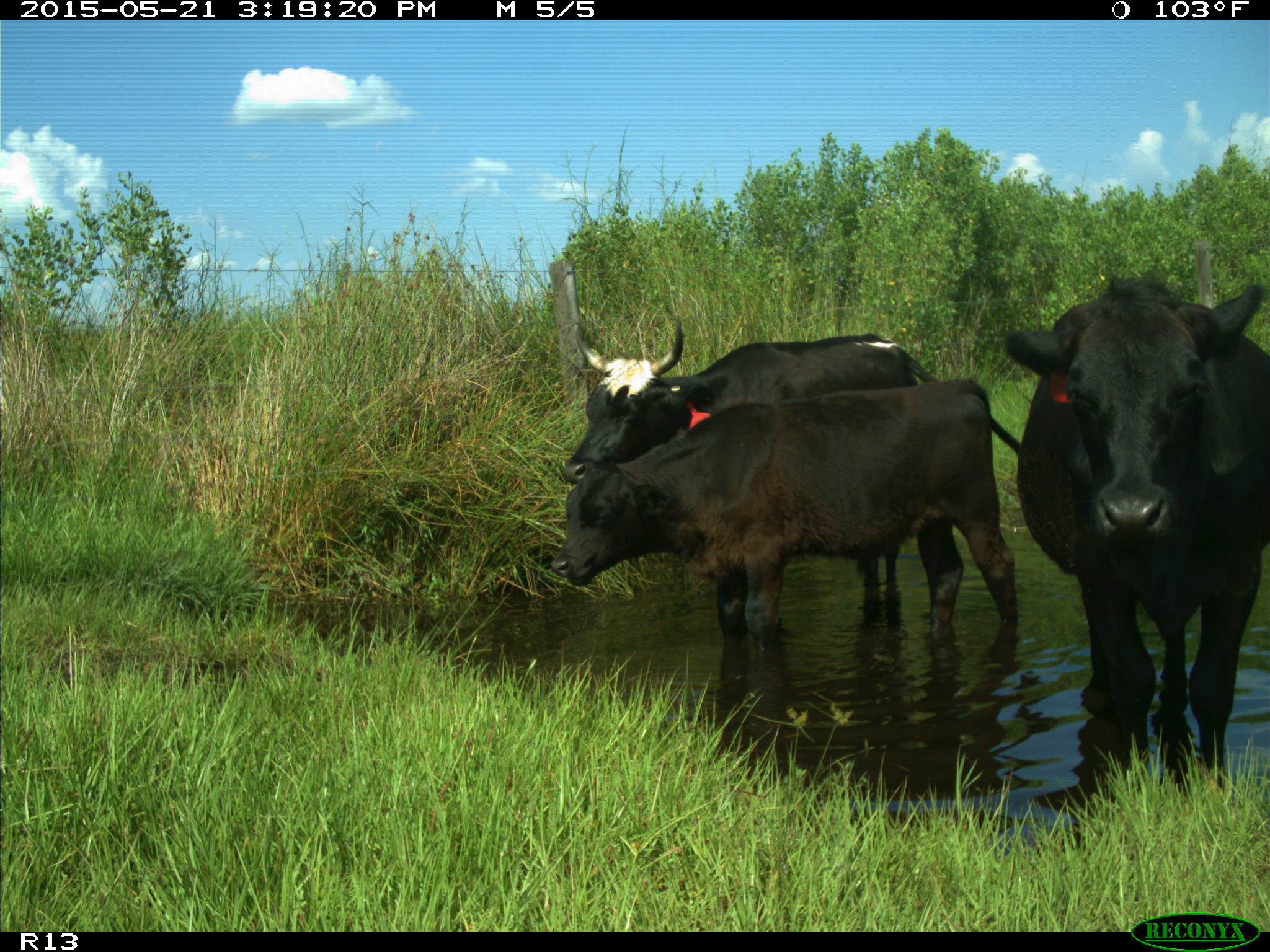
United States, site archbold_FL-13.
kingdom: Animalia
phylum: Chordata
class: Mammalia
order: Artiodactyla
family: Bovidae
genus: Bos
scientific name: Bos taurus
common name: domestic cow